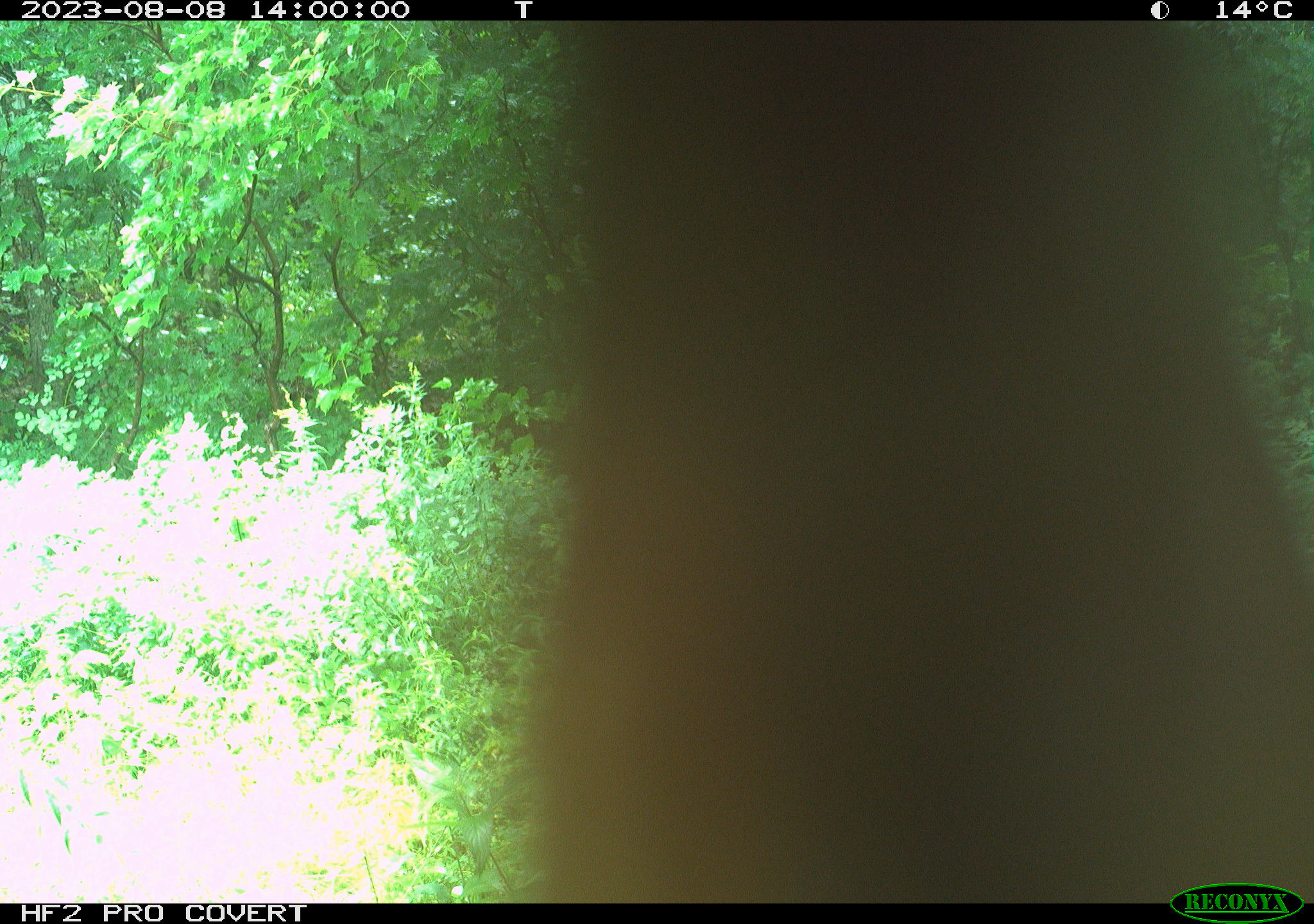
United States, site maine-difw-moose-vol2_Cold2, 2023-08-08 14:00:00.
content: unidentified animal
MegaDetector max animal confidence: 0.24